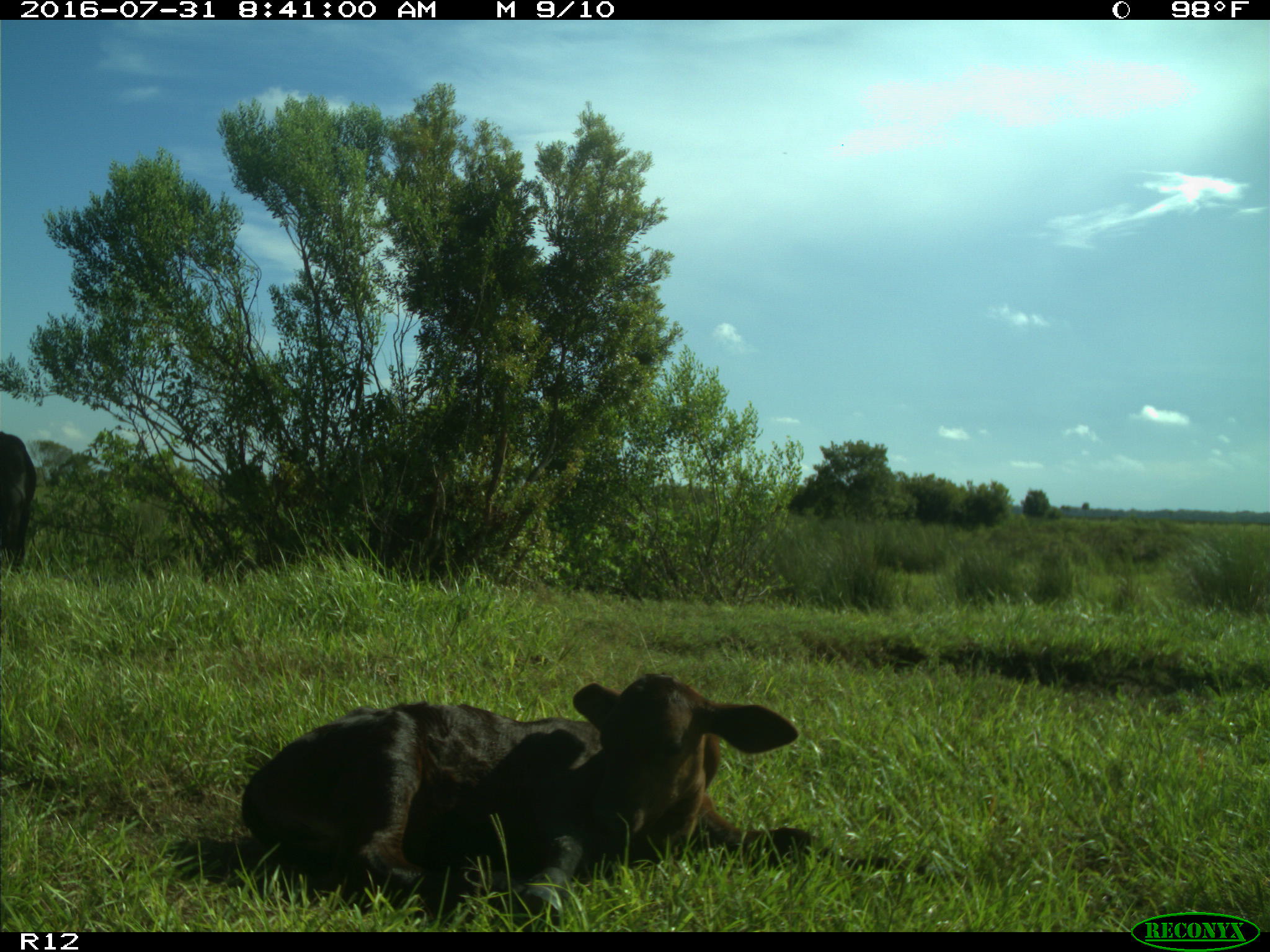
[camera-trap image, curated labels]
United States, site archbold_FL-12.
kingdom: Animalia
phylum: Chordata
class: Mammalia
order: Artiodactyla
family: Bovidae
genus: Bos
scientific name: Bos taurus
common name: domestic cow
Bos taurus (domestic cow).